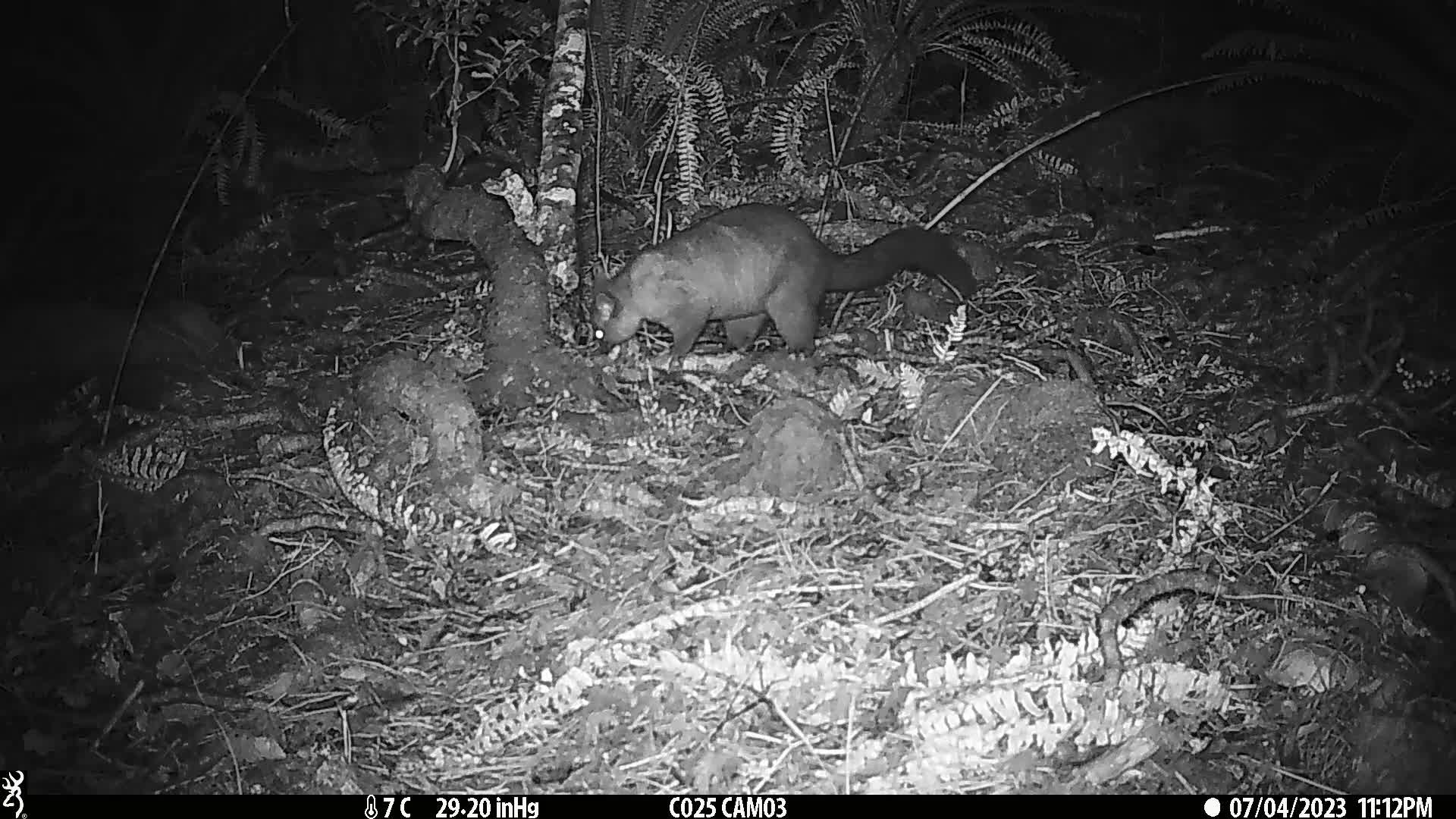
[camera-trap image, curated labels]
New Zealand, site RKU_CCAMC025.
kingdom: Animalia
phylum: Chordata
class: Mammalia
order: Diprotodontia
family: Phalangeridae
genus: Trichosurus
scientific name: Trichosurus vulpecula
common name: common brushtail possum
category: possum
Possum (common brushtail possum) (Trichosurus vulpecula).